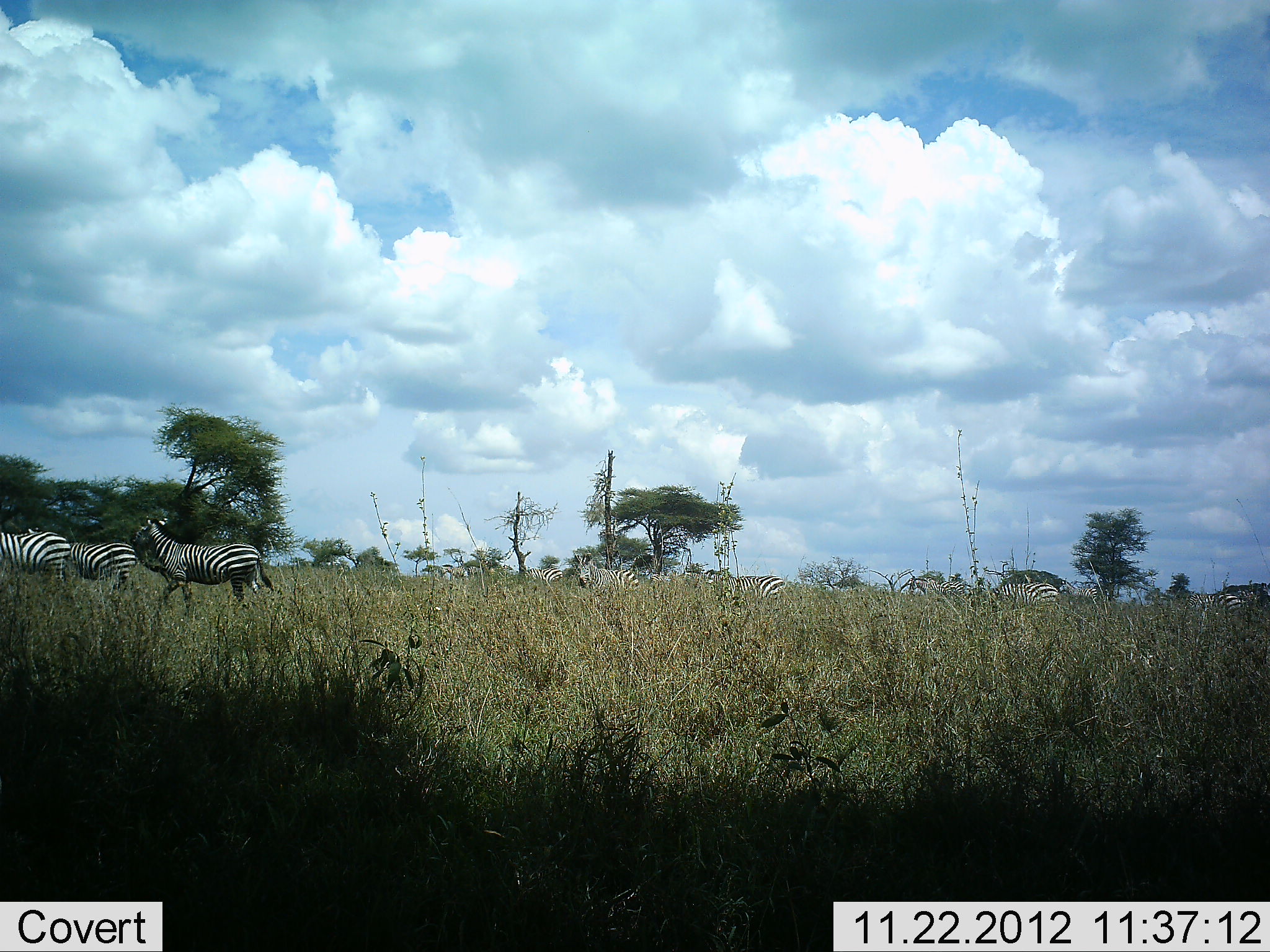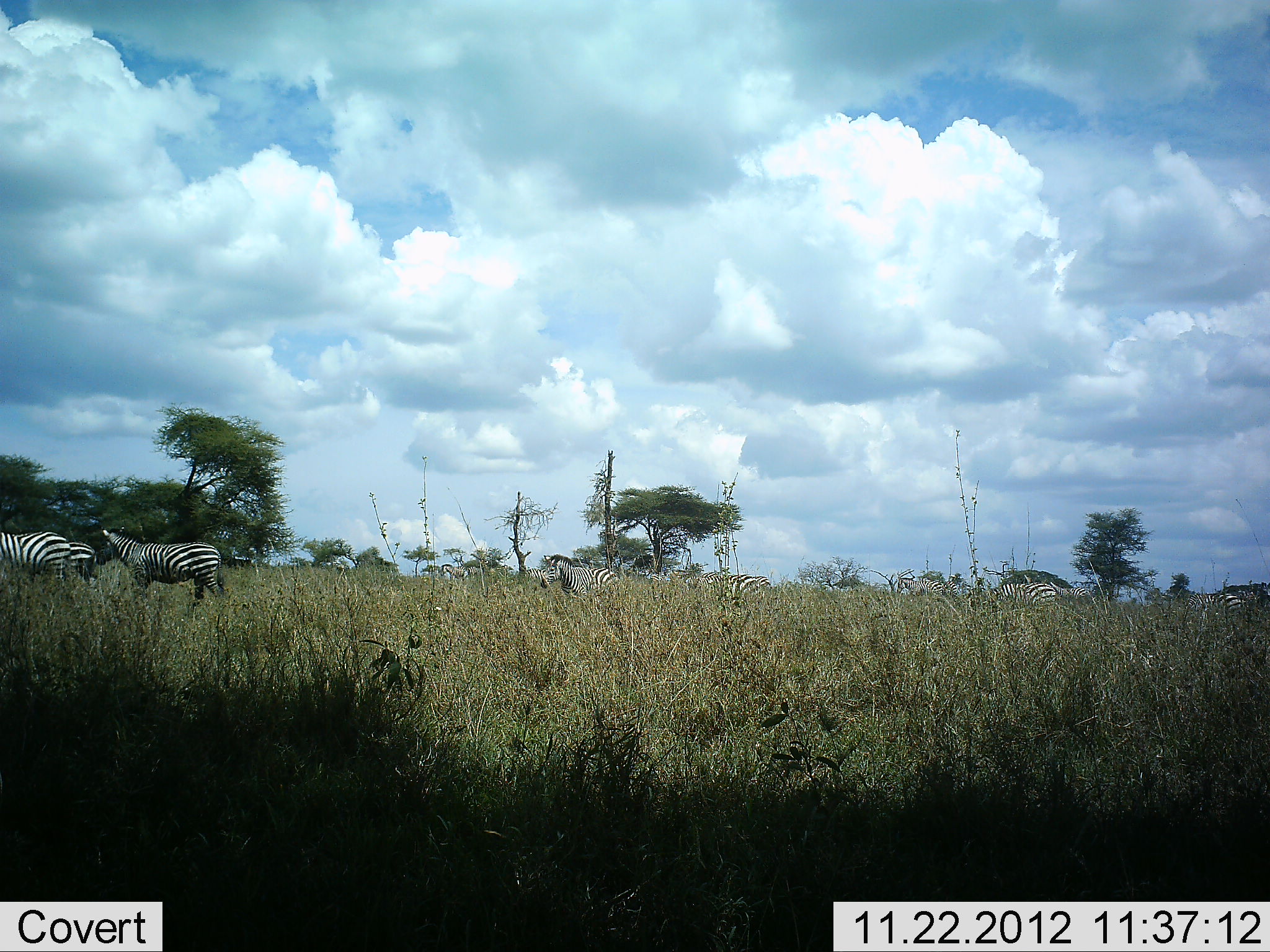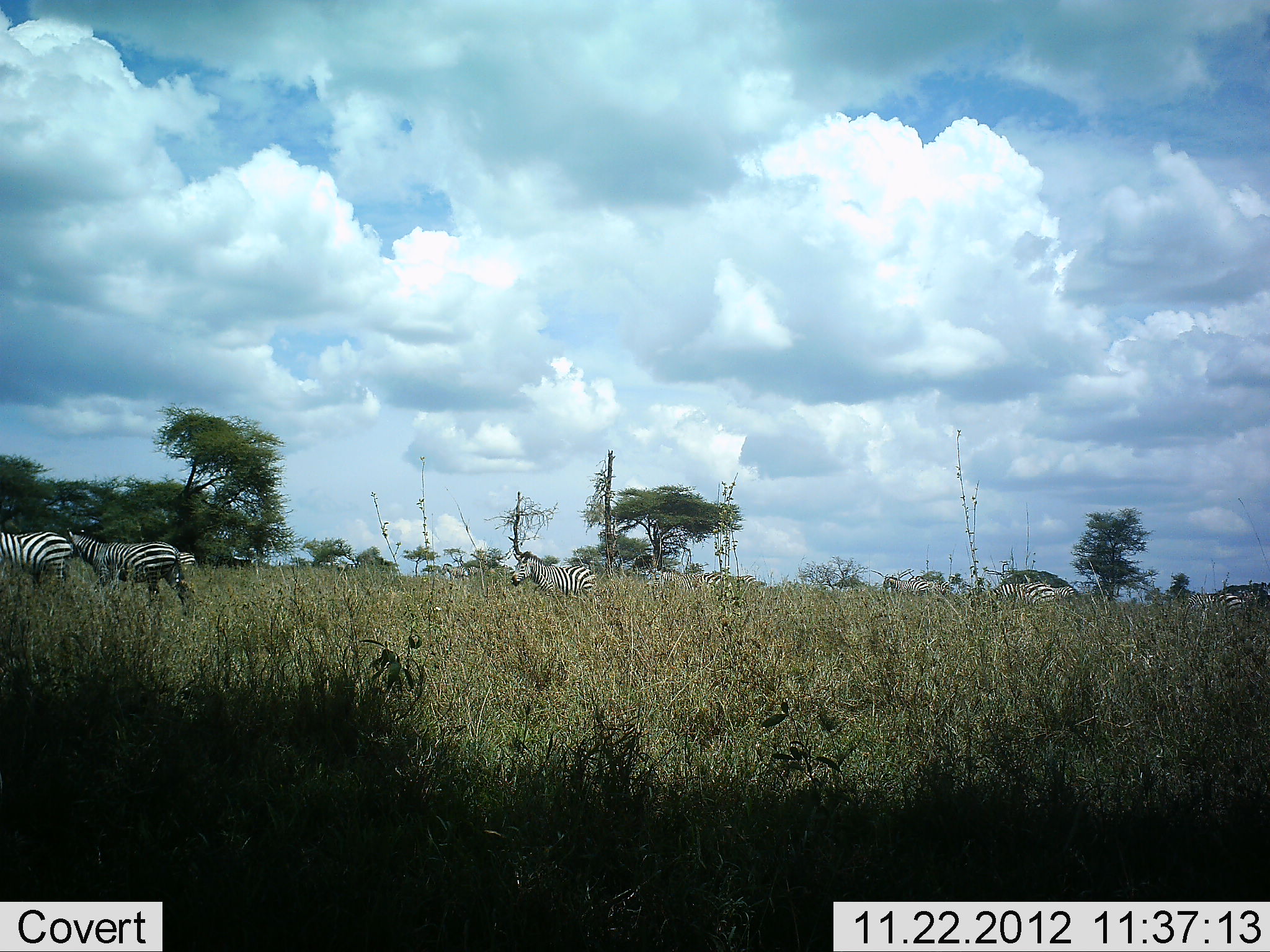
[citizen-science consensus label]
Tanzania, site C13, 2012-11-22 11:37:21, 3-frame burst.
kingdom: Animalia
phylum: Chordata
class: Mammalia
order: Perissodactyla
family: Equidae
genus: Equus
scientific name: Equus quagga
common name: plains zebra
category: zebra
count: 8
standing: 70%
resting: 10%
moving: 60%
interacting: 0%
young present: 0%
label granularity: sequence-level